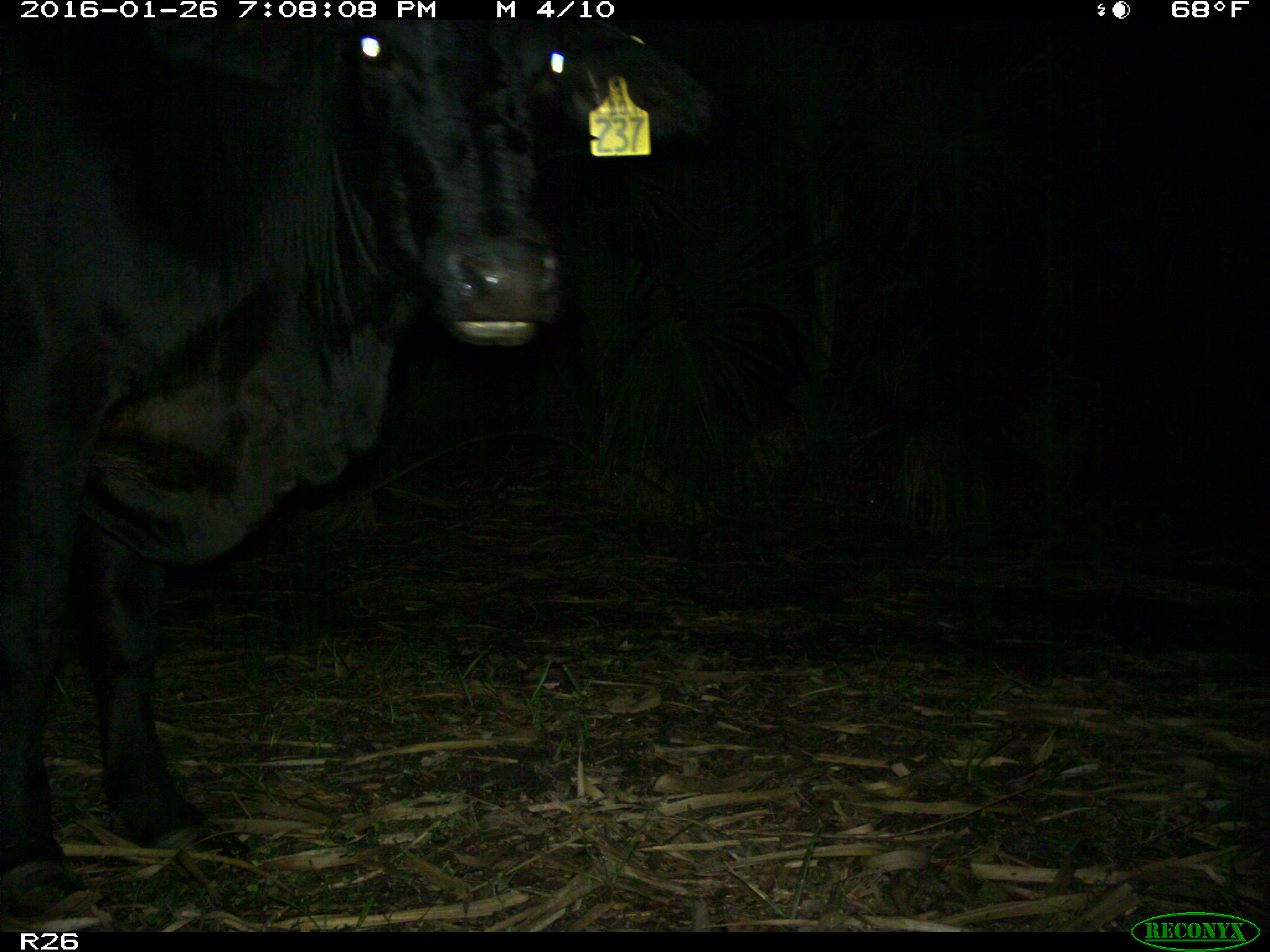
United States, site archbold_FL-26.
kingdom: Animalia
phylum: Chordata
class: Mammalia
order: Artiodactyla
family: Bovidae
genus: Bos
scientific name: Bos taurus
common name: domestic cow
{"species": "Bos taurus (domestic cow)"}